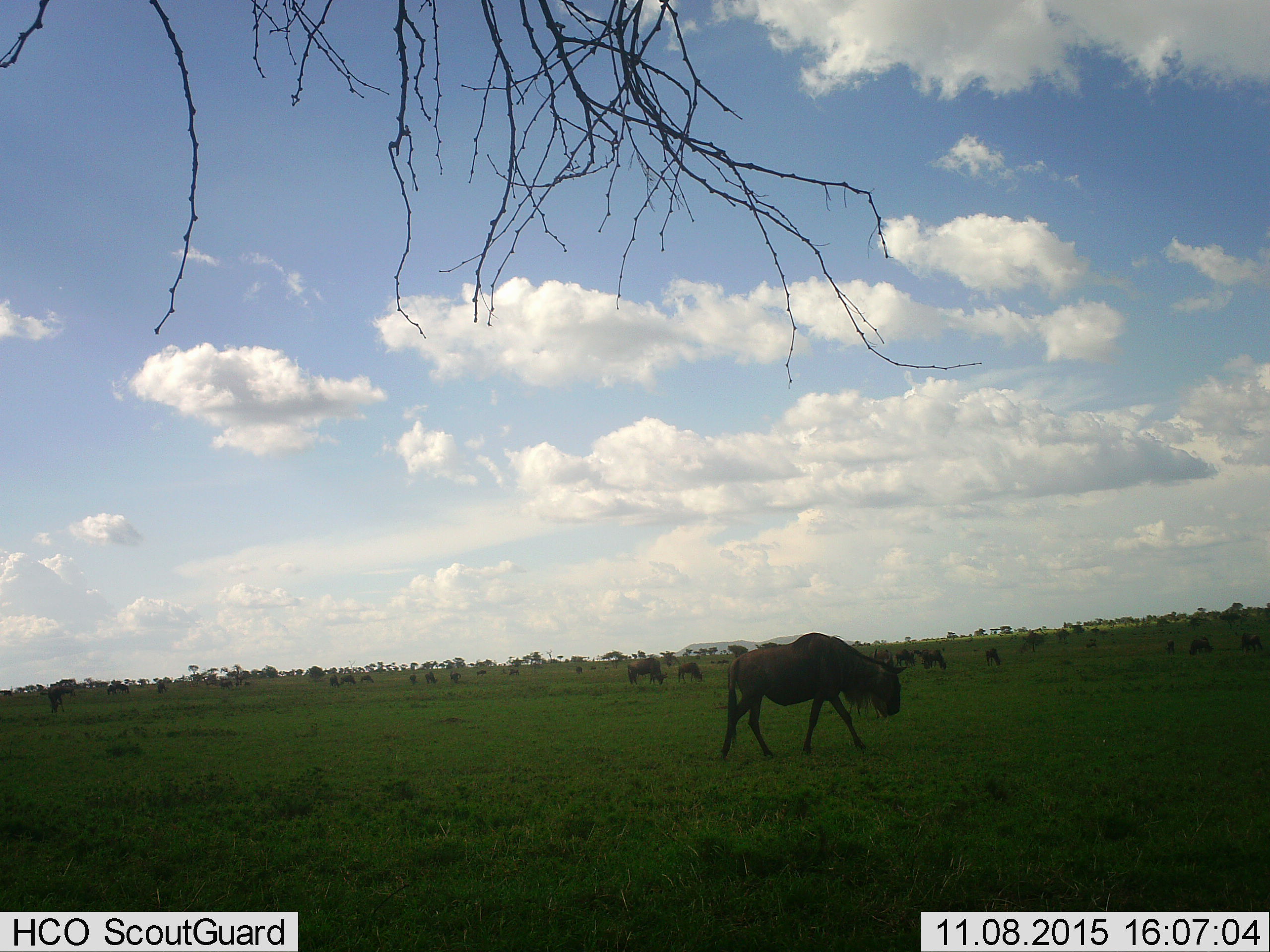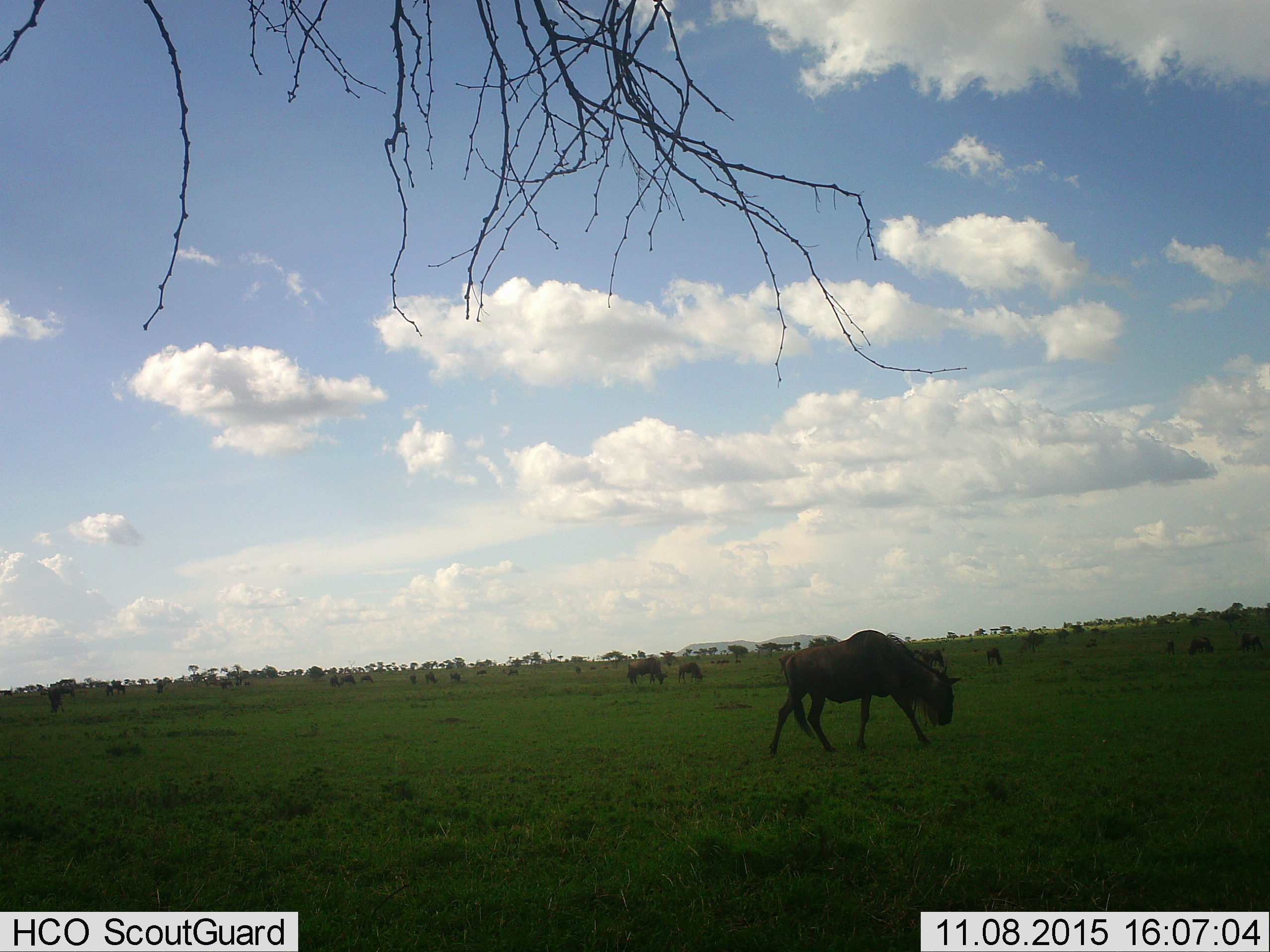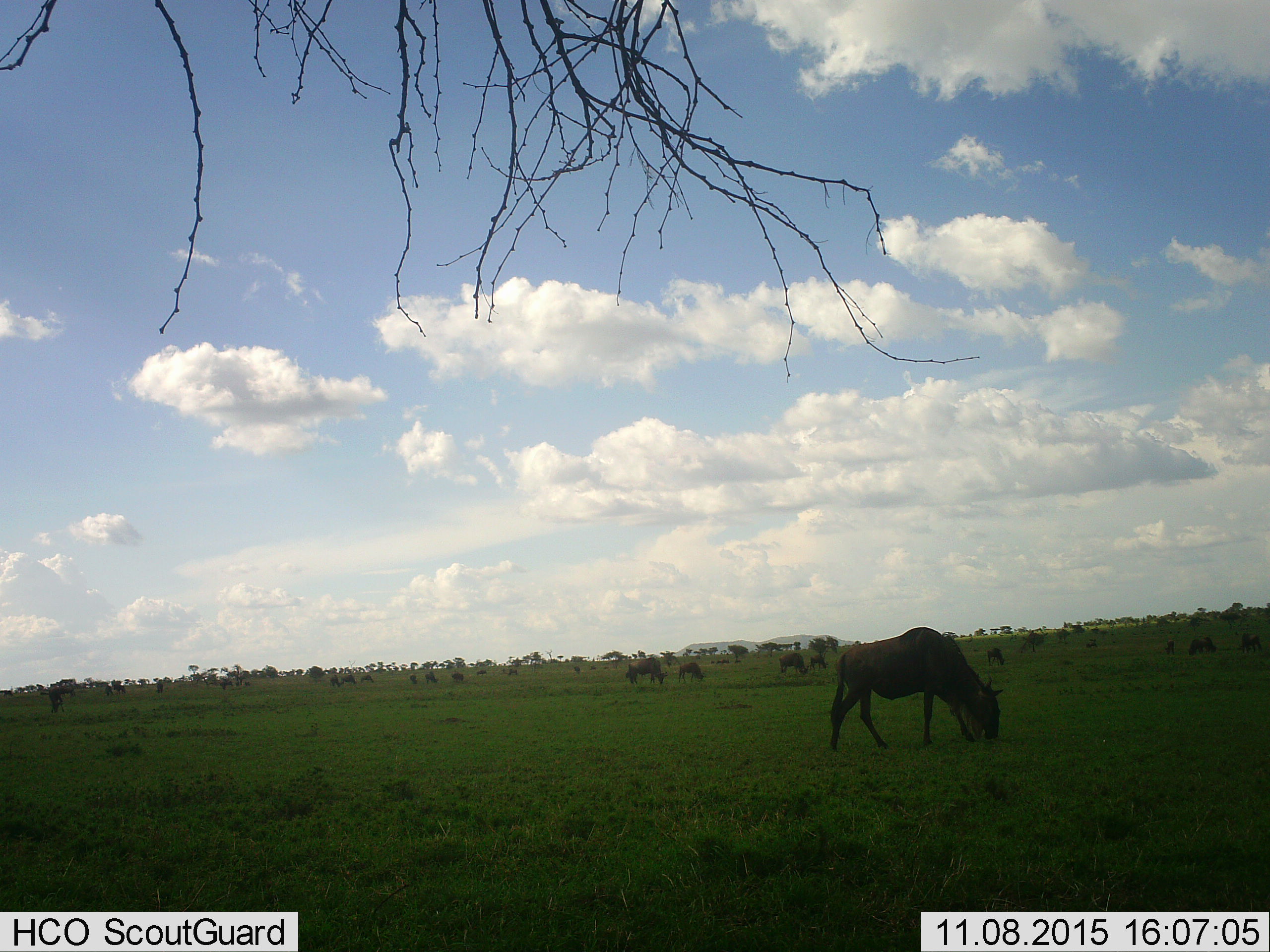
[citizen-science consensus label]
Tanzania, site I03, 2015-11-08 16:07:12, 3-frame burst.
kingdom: Animalia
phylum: Chordata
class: Mammalia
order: Artiodactyla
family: Bovidae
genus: Connochaetes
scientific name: Connochaetes taurinus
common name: blue wildebeest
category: wildebeest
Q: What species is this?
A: Wildebeest (blue wildebeest) (Connochaetes taurinus).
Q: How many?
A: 11-50.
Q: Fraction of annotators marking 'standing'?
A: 44%.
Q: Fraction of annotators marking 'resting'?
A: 11%.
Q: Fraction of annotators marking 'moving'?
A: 44%.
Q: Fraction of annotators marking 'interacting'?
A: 11%.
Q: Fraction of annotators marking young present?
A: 11%.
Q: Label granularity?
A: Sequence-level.